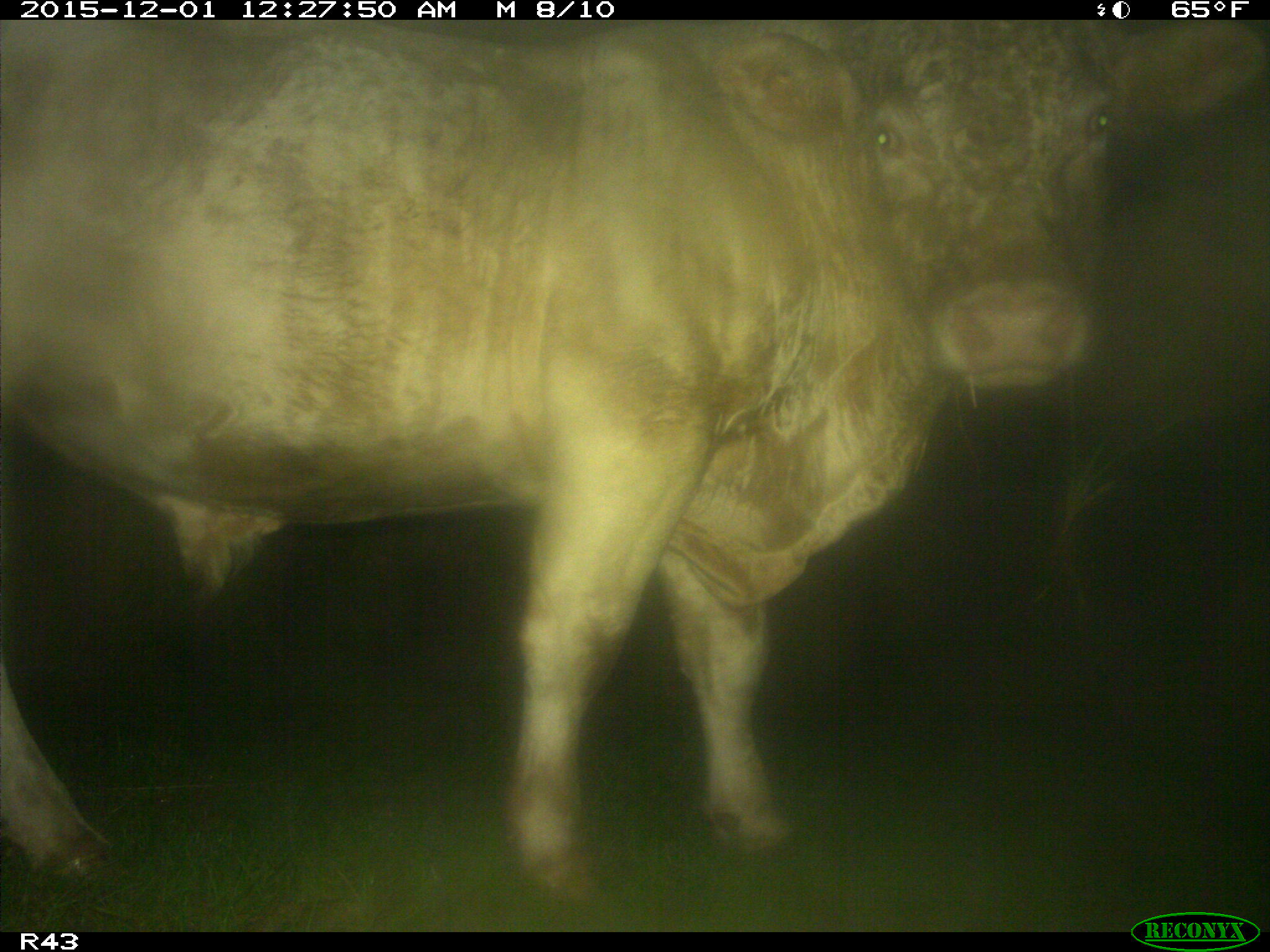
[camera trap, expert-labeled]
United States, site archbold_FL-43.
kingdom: Animalia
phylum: Chordata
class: Mammalia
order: Artiodactyla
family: Bovidae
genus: Bos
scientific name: Bos taurus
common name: domestic cow